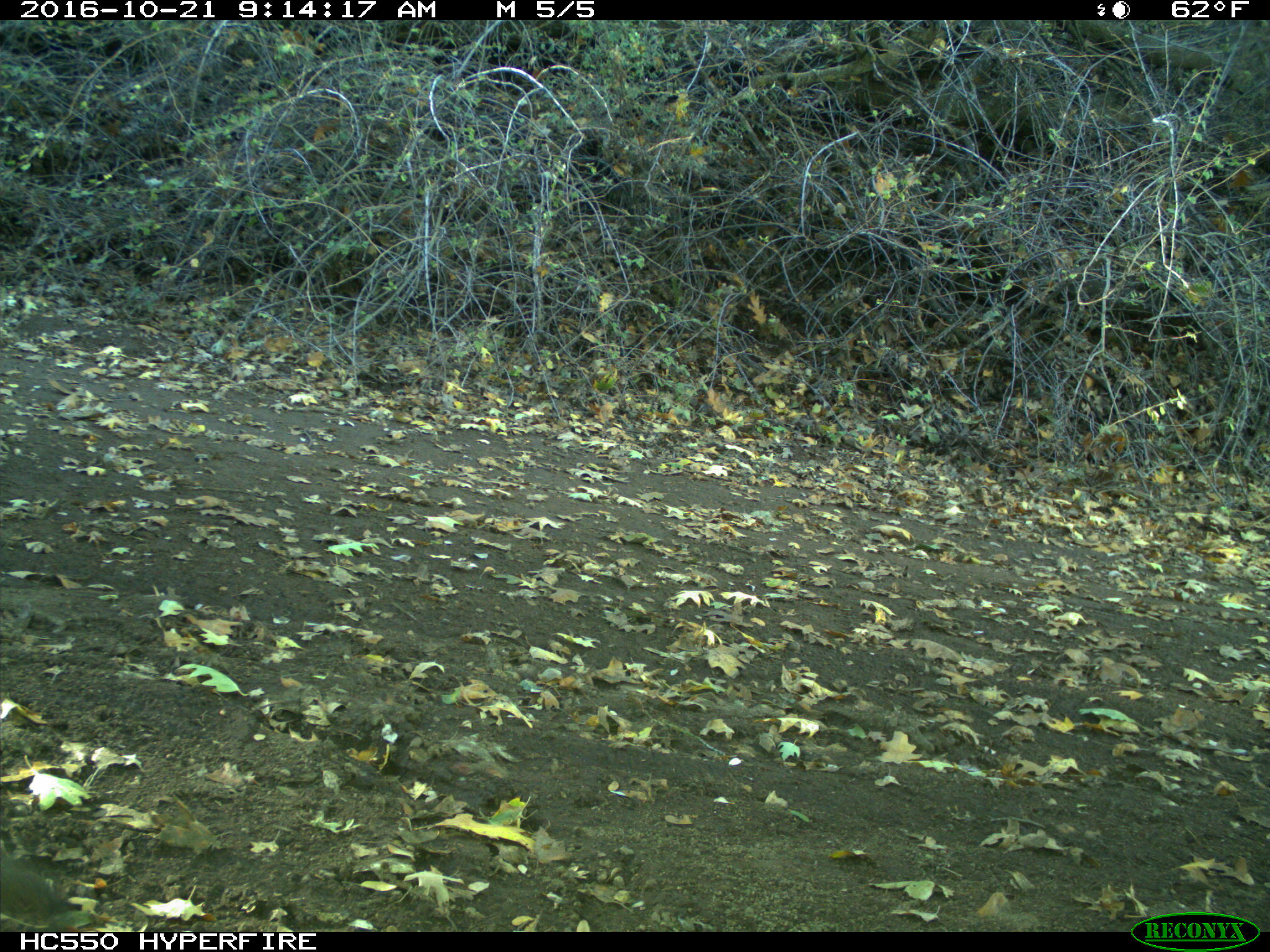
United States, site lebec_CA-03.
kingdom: Animalia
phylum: Chordata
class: Mammalia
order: Rodentia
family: Sciuridae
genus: Tamias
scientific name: Tamias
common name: chipmunk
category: unidentified chipmunk